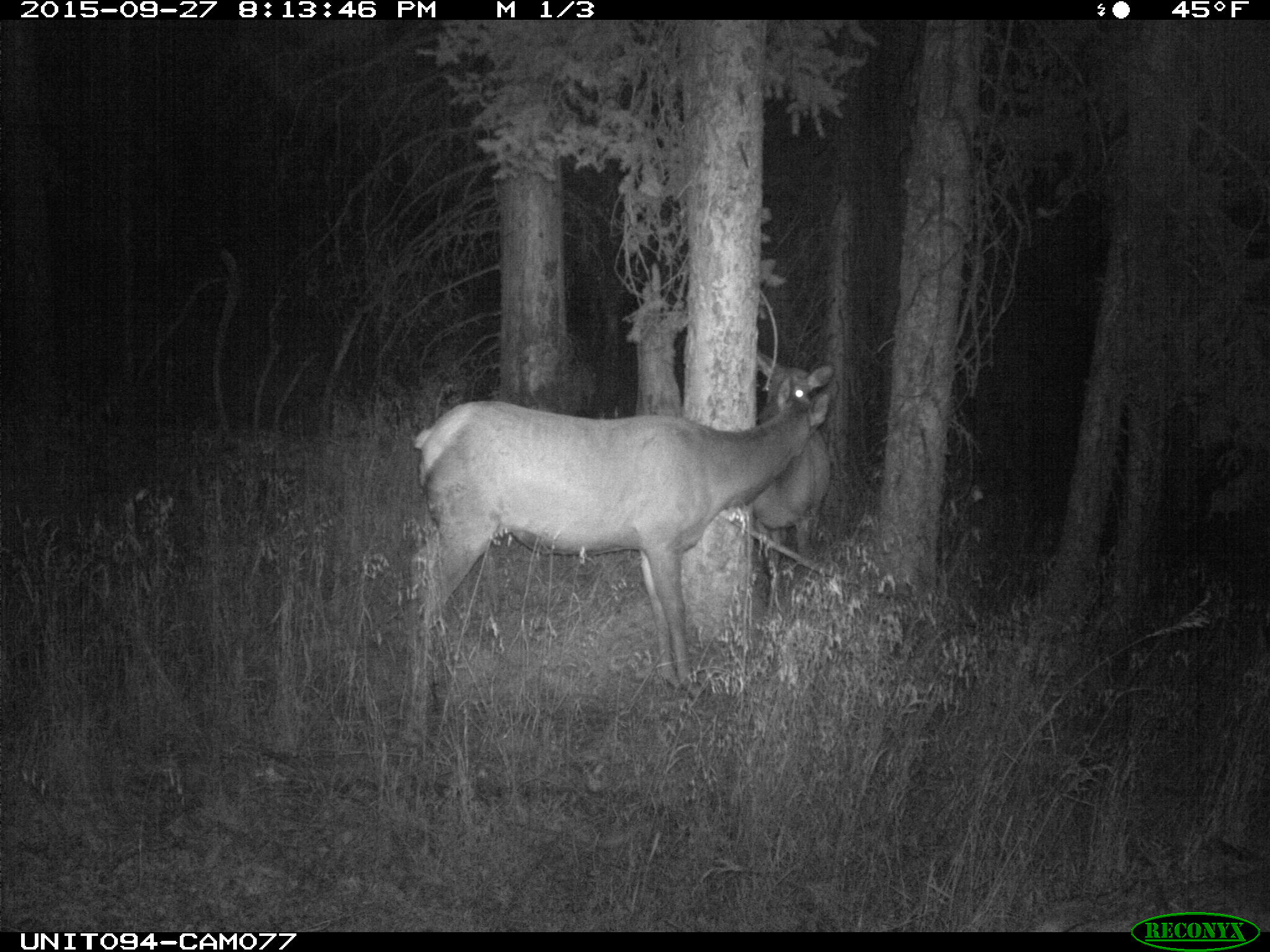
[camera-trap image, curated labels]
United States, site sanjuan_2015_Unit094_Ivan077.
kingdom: Animalia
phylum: Chordata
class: Mammalia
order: Artiodactyla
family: Cervidae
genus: Cervus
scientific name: Cervus elaphus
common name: red deer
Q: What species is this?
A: Cervus elaphus (red deer).